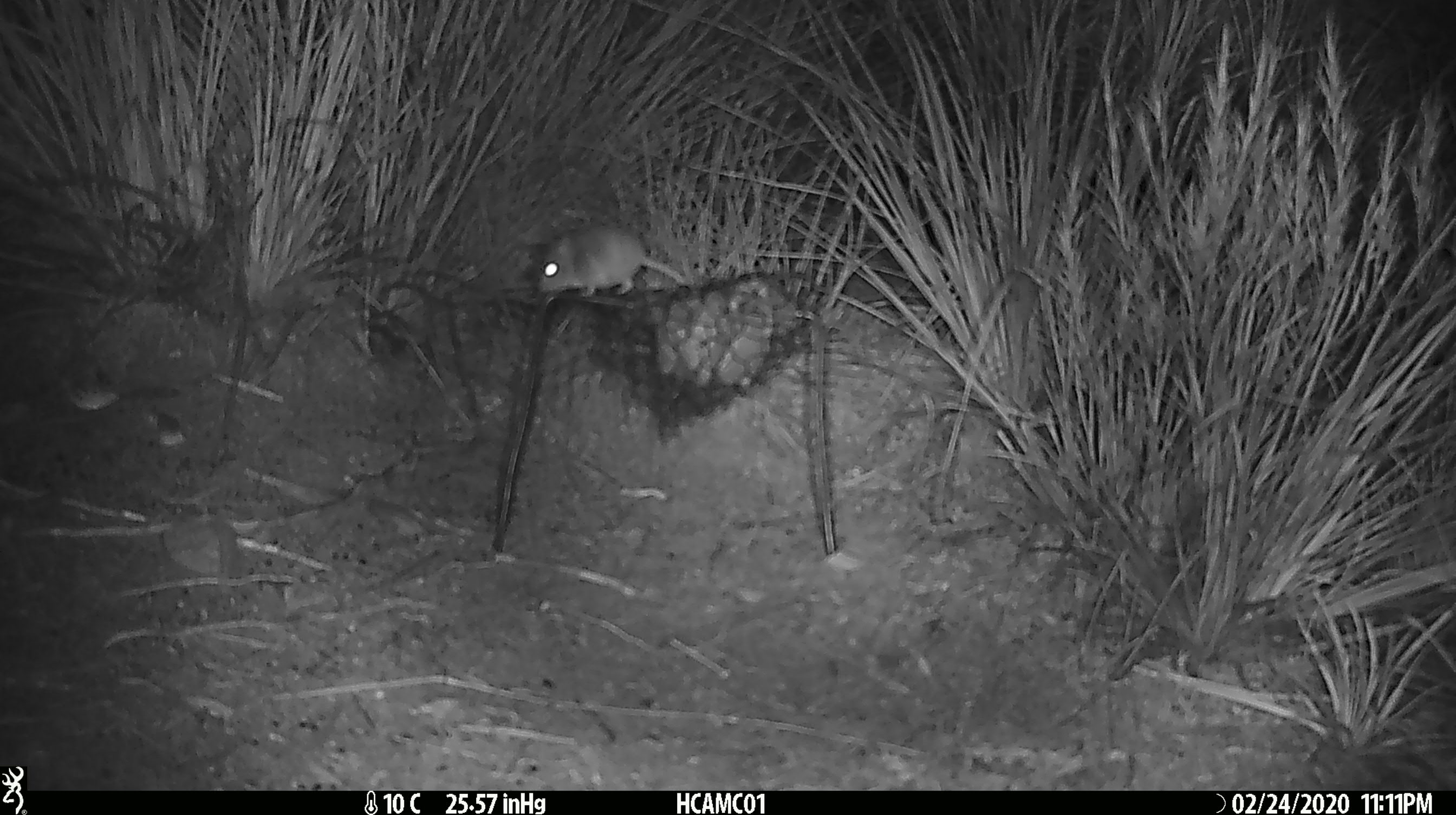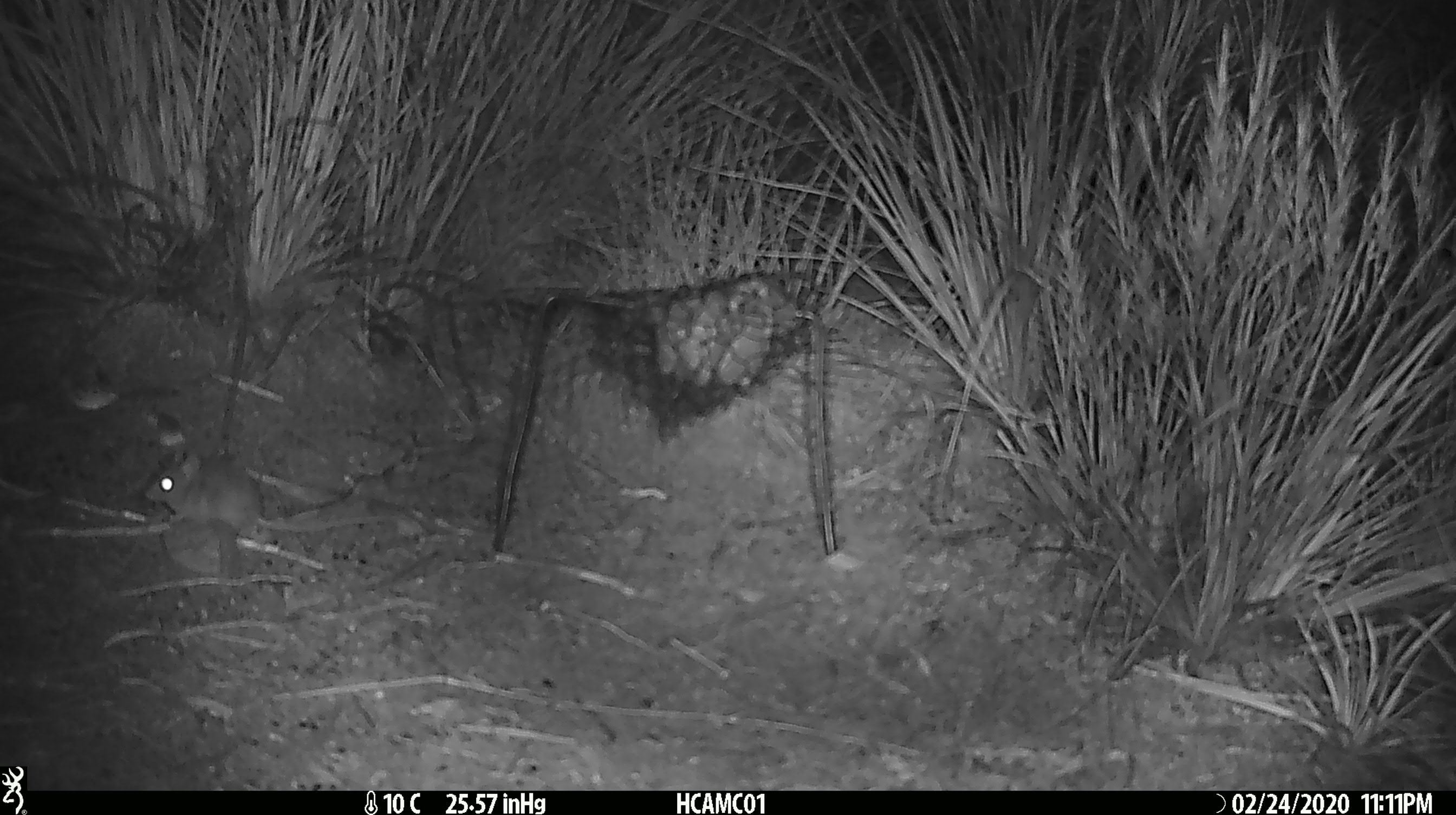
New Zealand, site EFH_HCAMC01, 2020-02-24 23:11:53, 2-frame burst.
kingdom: Animalia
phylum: Chordata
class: Mammalia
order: Rodentia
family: Muridae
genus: Mus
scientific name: Mus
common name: mouse